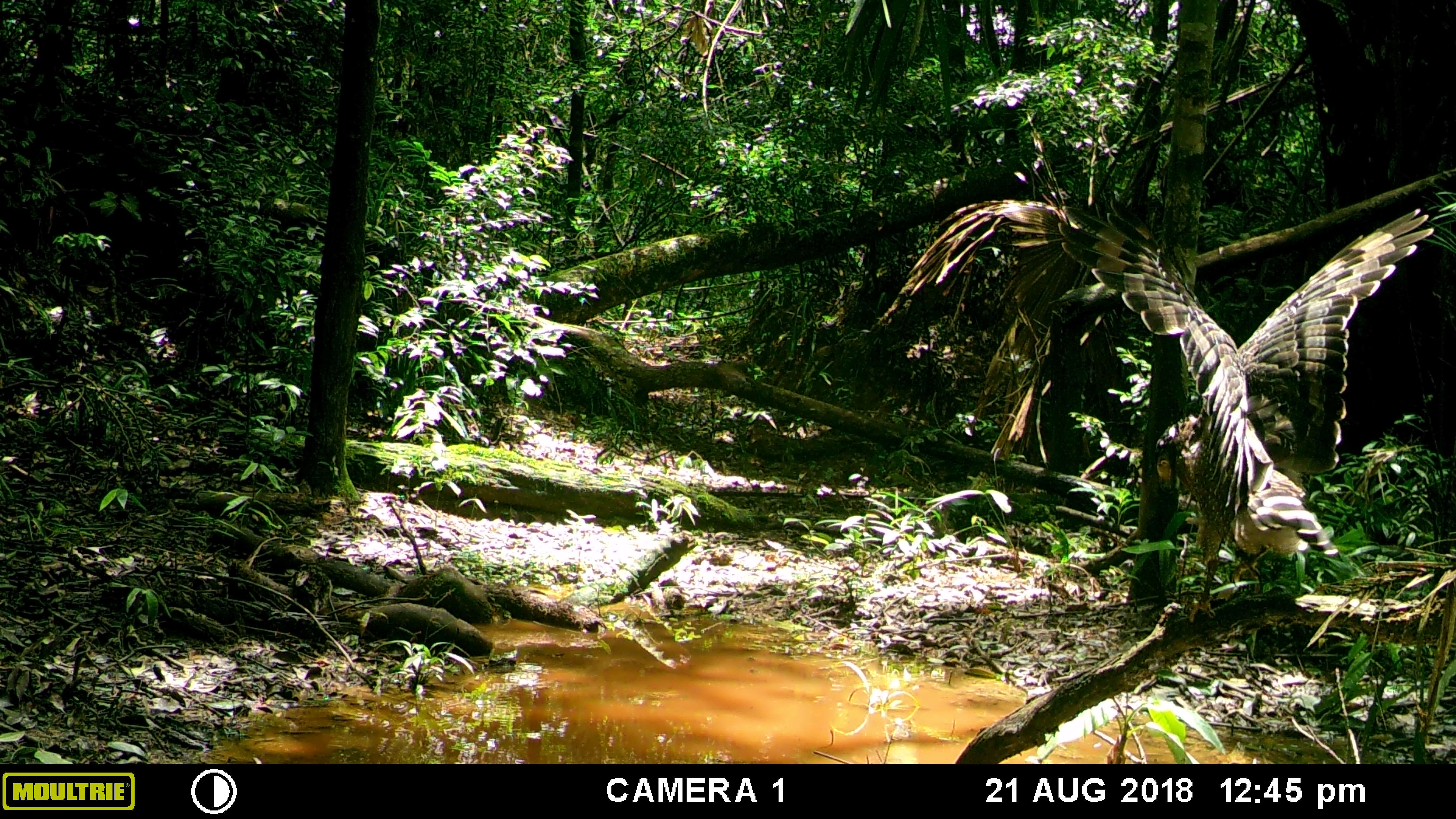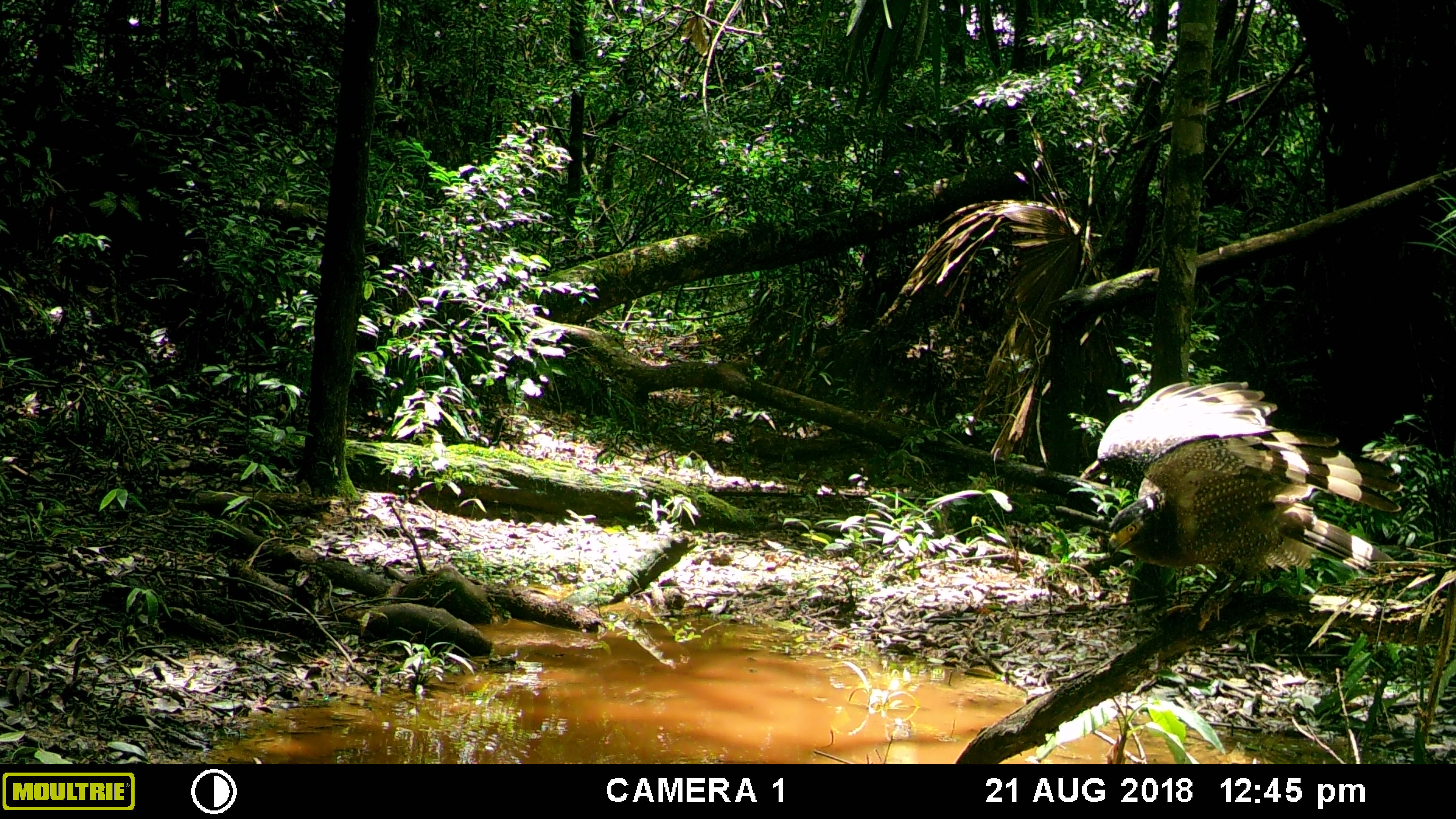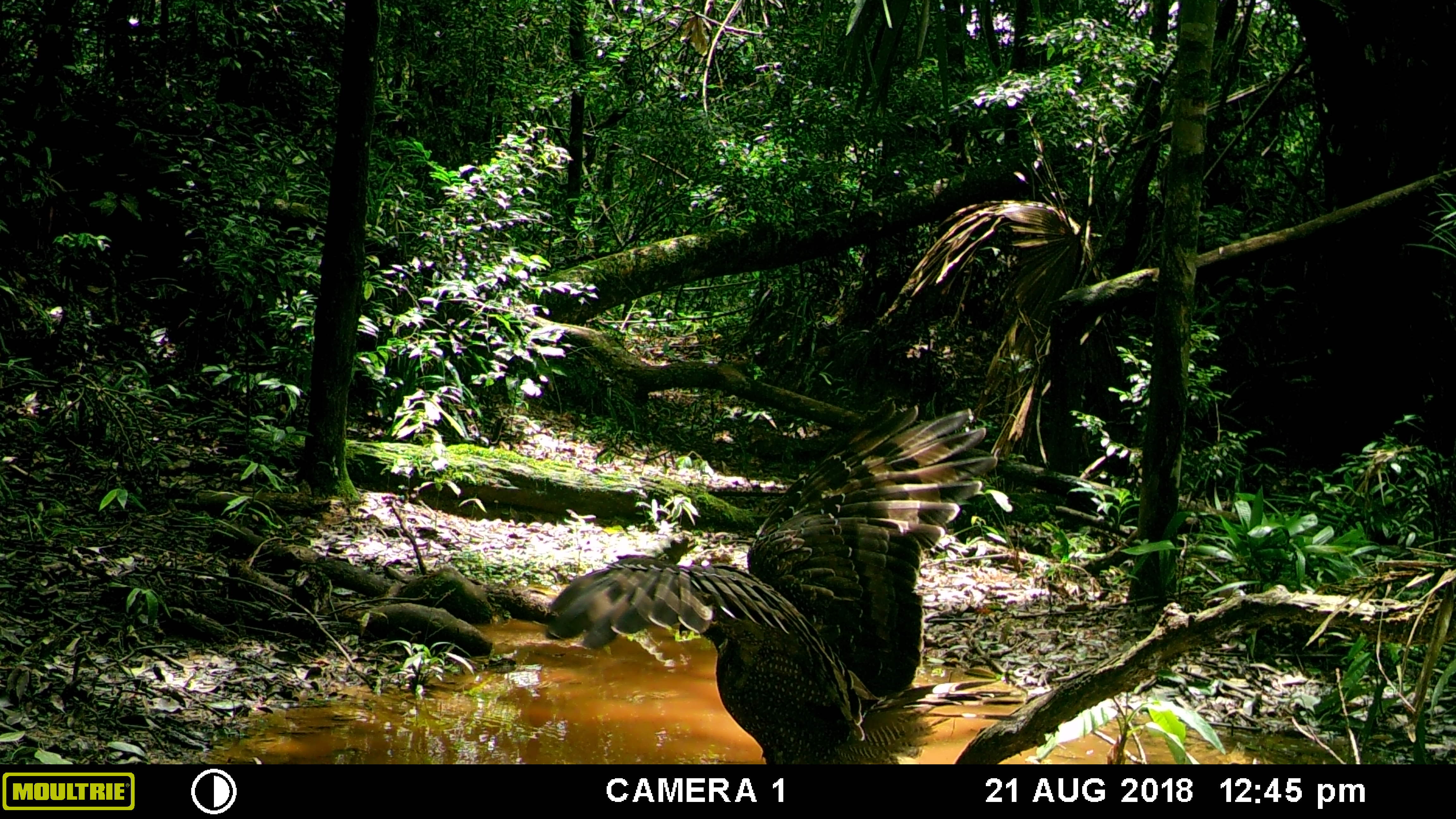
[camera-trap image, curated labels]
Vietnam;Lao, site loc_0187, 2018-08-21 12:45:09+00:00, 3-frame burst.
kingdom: Animalia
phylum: Chordata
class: Aves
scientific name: Aves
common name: bird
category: unidentified bird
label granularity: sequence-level